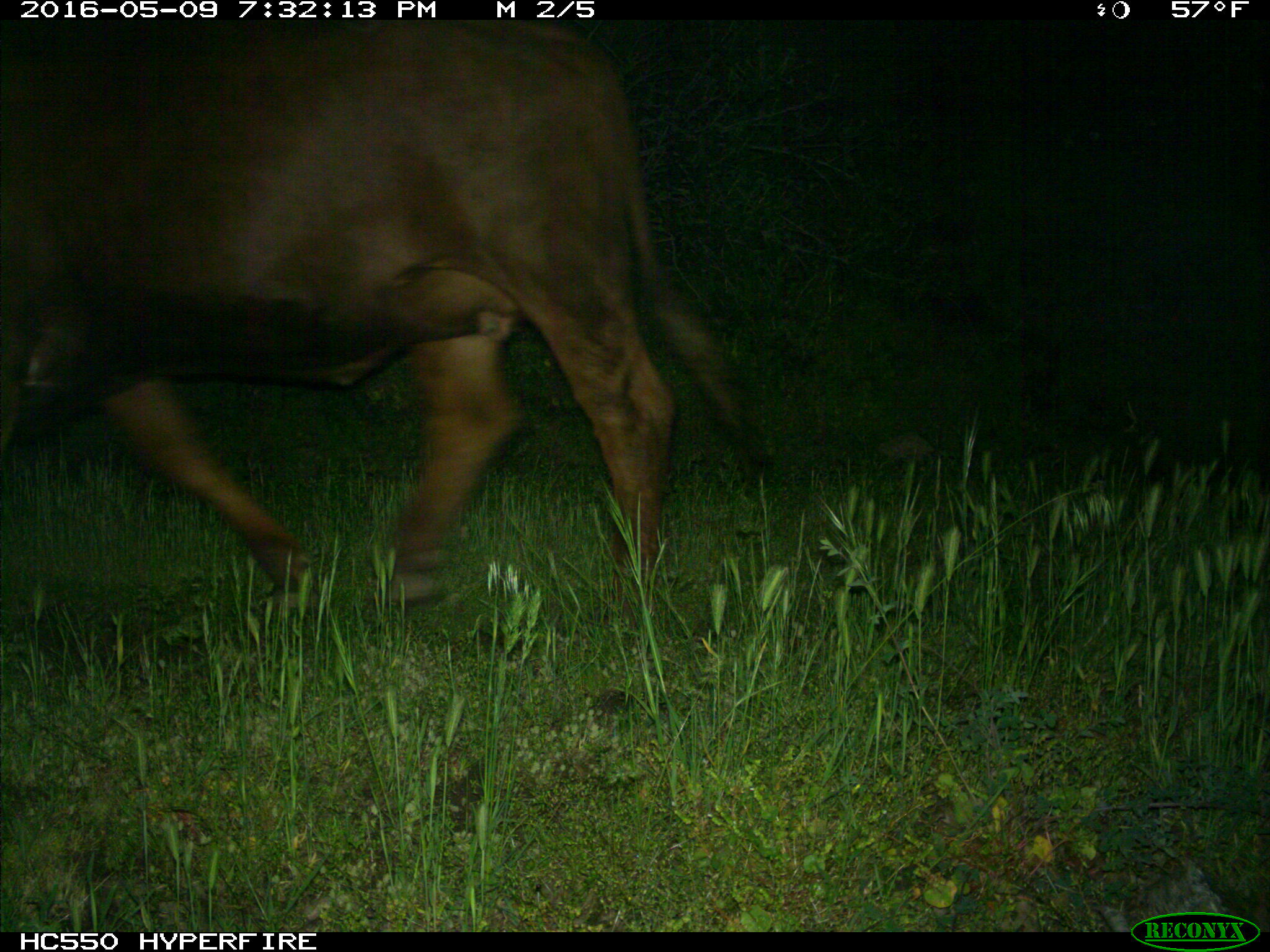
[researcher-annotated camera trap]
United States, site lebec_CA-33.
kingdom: Animalia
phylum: Chordata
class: Mammalia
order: Artiodactyla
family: Bovidae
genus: Bos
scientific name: Bos taurus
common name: domestic cow